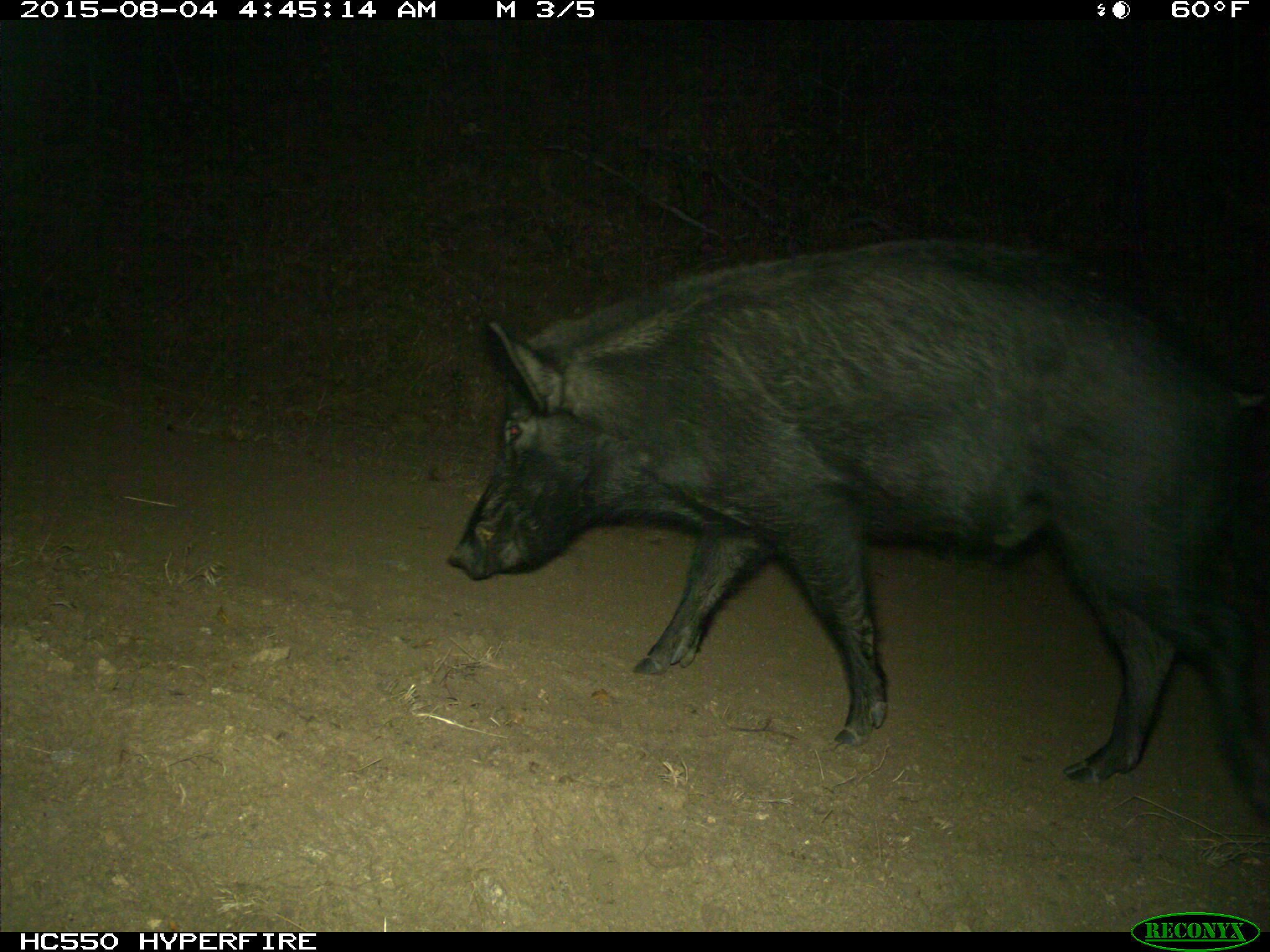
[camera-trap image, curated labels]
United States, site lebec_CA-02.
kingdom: Animalia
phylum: Chordata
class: Mammalia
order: Artiodactyla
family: Suidae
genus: Sus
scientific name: Sus scrofa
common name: wild boar